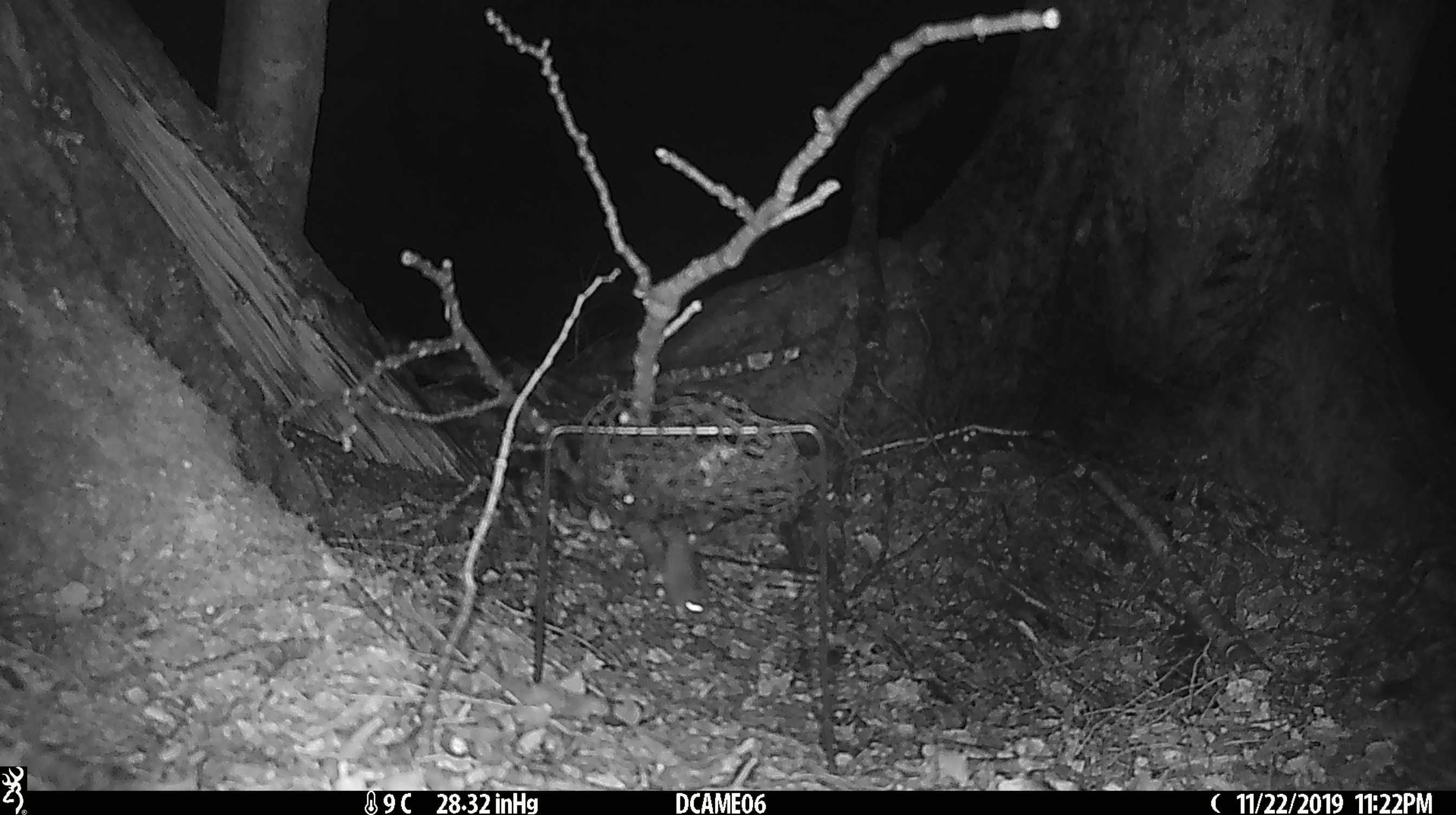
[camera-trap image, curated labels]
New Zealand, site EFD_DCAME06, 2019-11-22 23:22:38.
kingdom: Animalia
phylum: Chordata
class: Mammalia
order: Rodentia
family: Muridae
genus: Mus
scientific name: Mus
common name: mouse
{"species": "mouse (Mus)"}